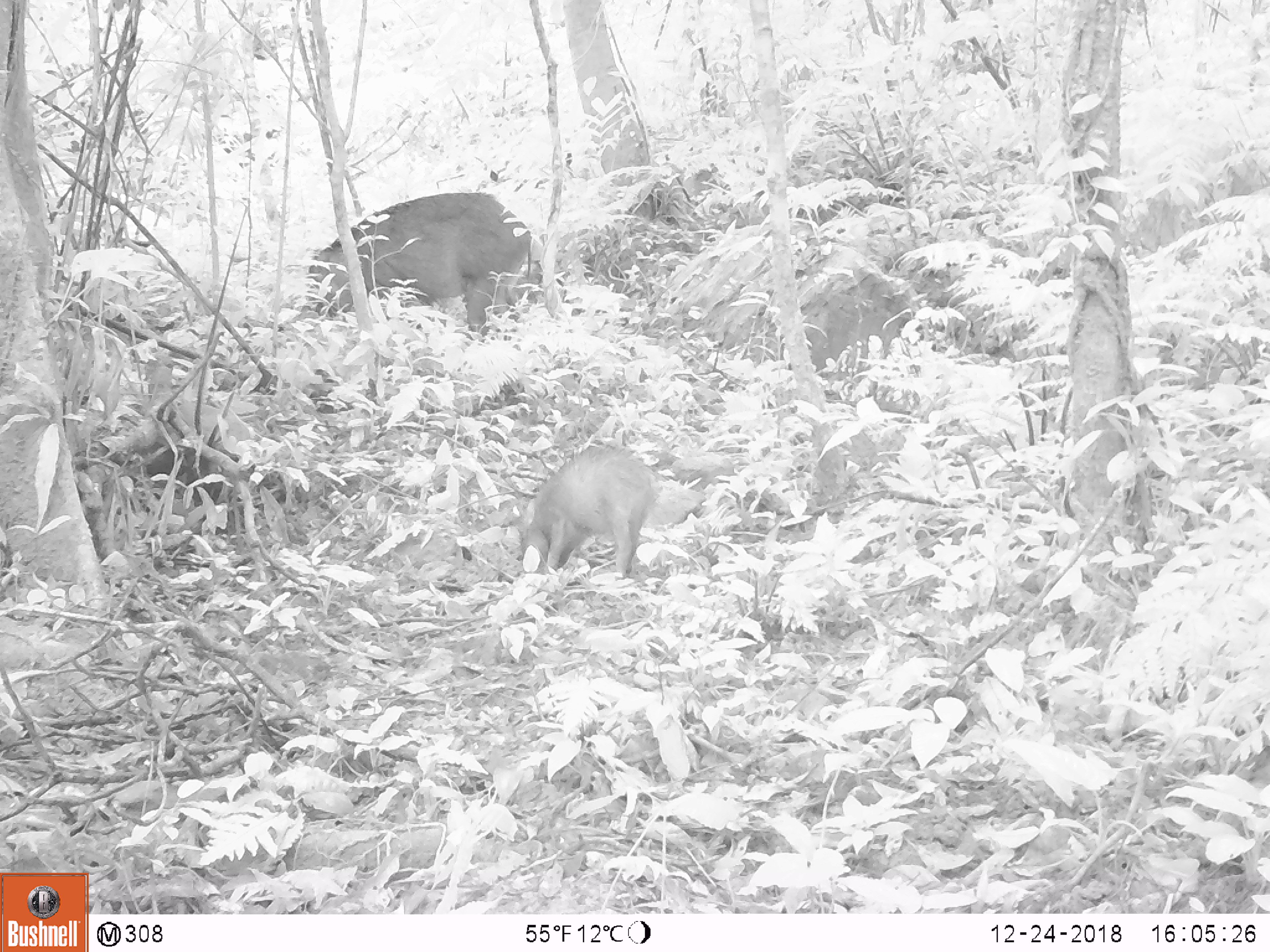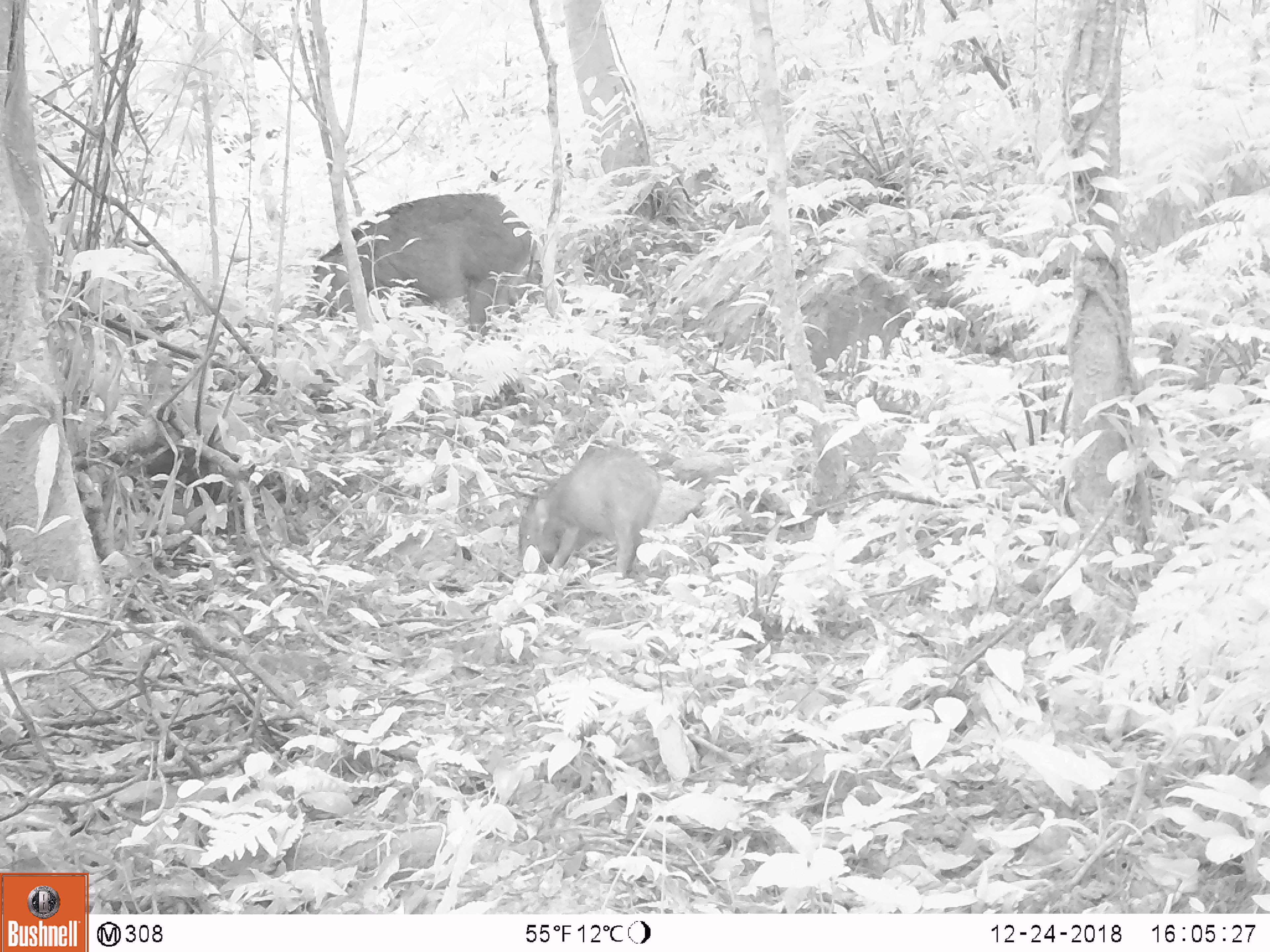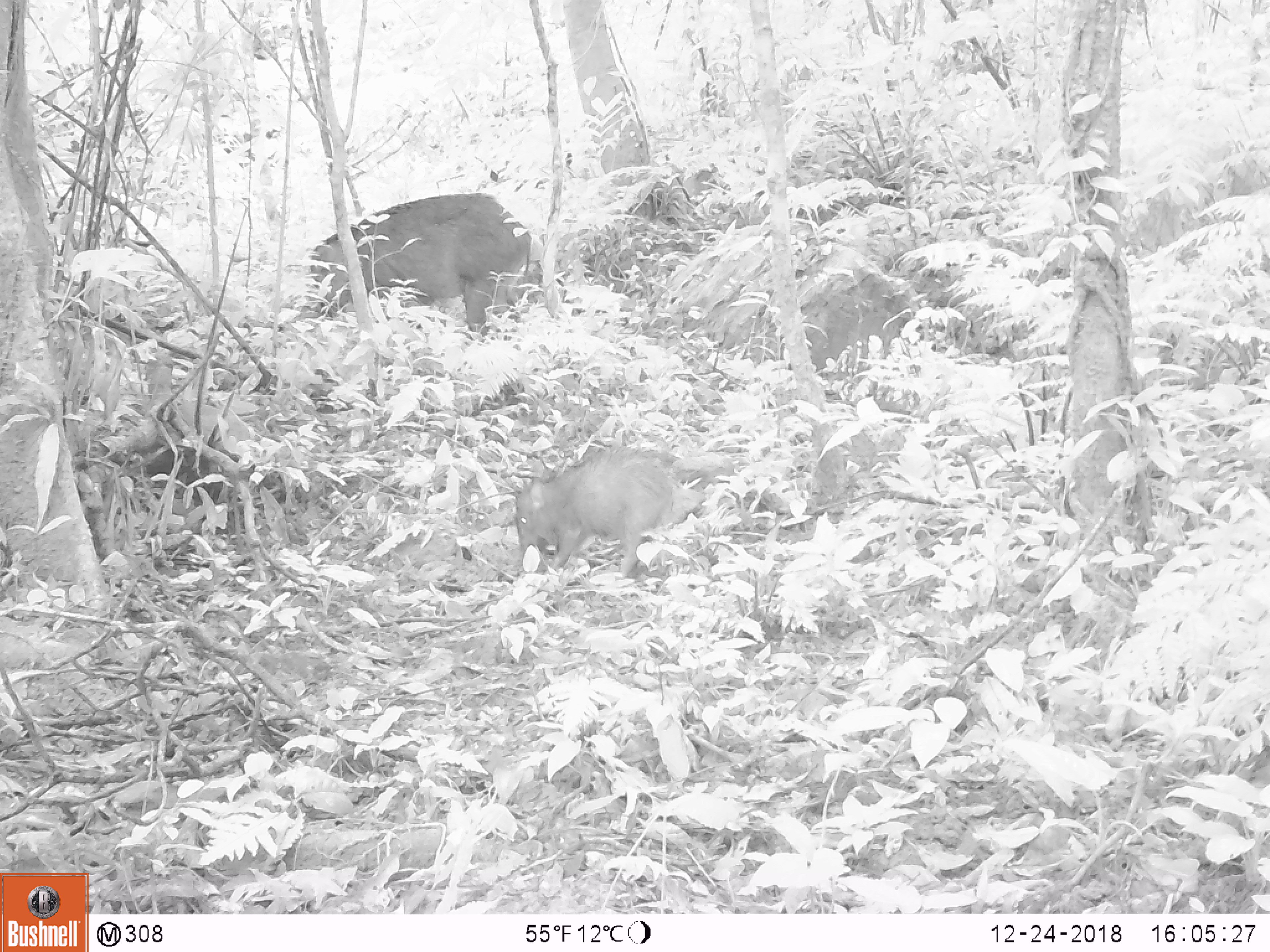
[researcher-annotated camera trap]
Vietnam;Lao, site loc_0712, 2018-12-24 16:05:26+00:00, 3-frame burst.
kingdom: Animalia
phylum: Chordata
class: Mammalia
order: Artiodactyla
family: Suidae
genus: Sus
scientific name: Sus scrofa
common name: eurasian wild pig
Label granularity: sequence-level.